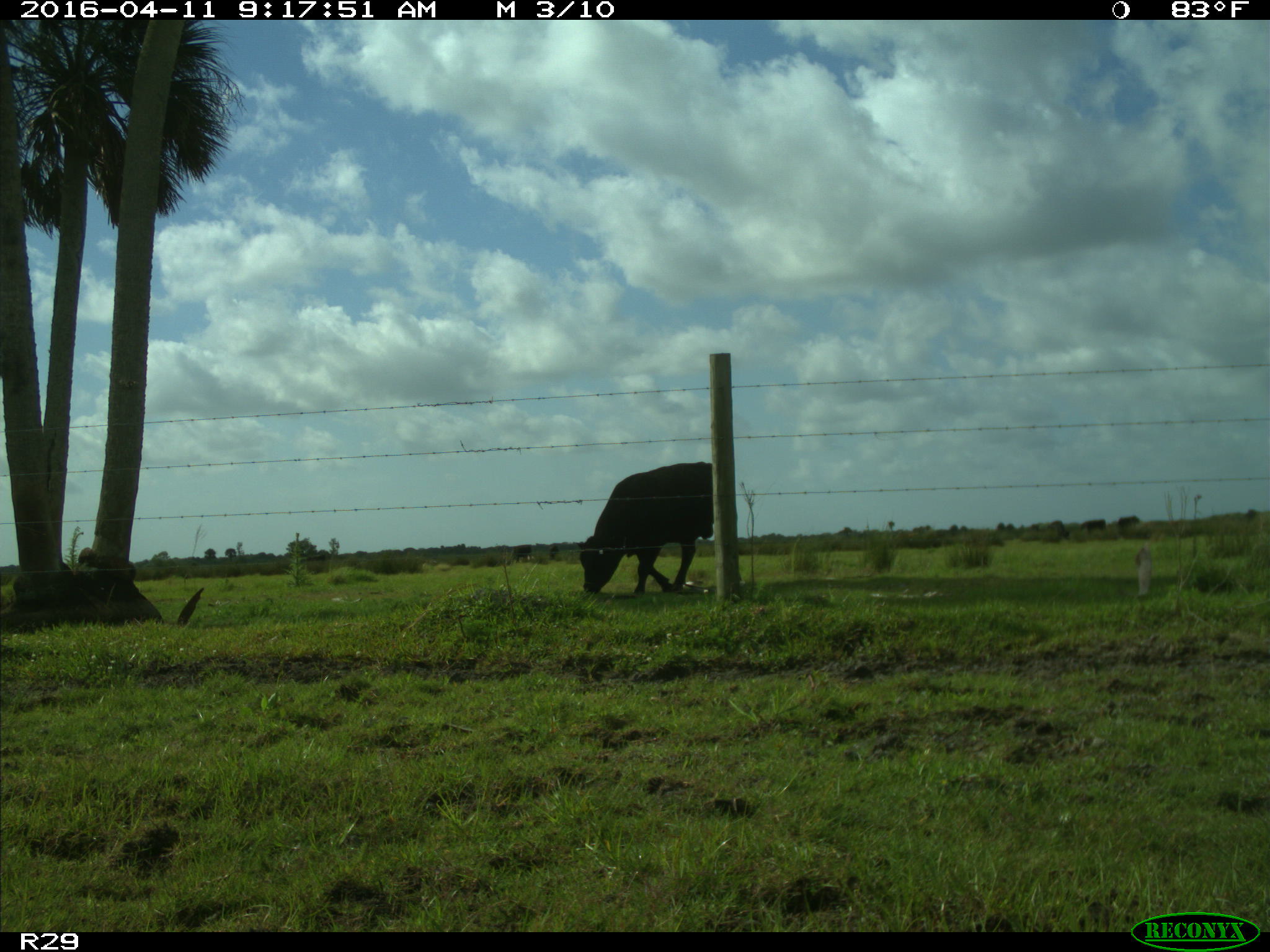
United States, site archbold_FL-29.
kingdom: Animalia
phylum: Chordata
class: Mammalia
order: Artiodactyla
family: Bovidae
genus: Bos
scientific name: Bos taurus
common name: domestic cow